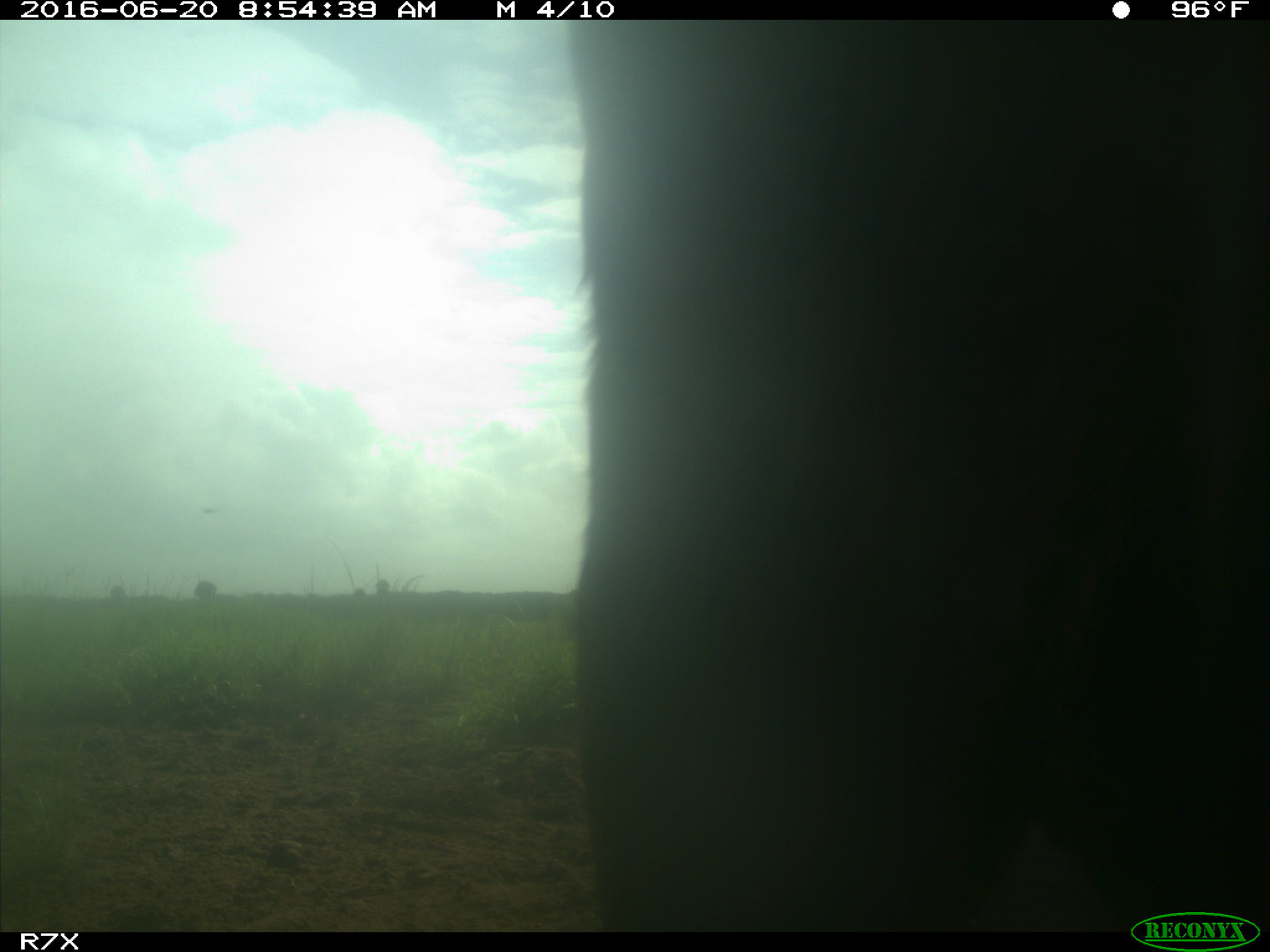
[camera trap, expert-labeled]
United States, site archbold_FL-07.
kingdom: Animalia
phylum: Chordata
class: Mammalia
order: Artiodactyla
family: Bovidae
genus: Bos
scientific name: Bos taurus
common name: domestic cow